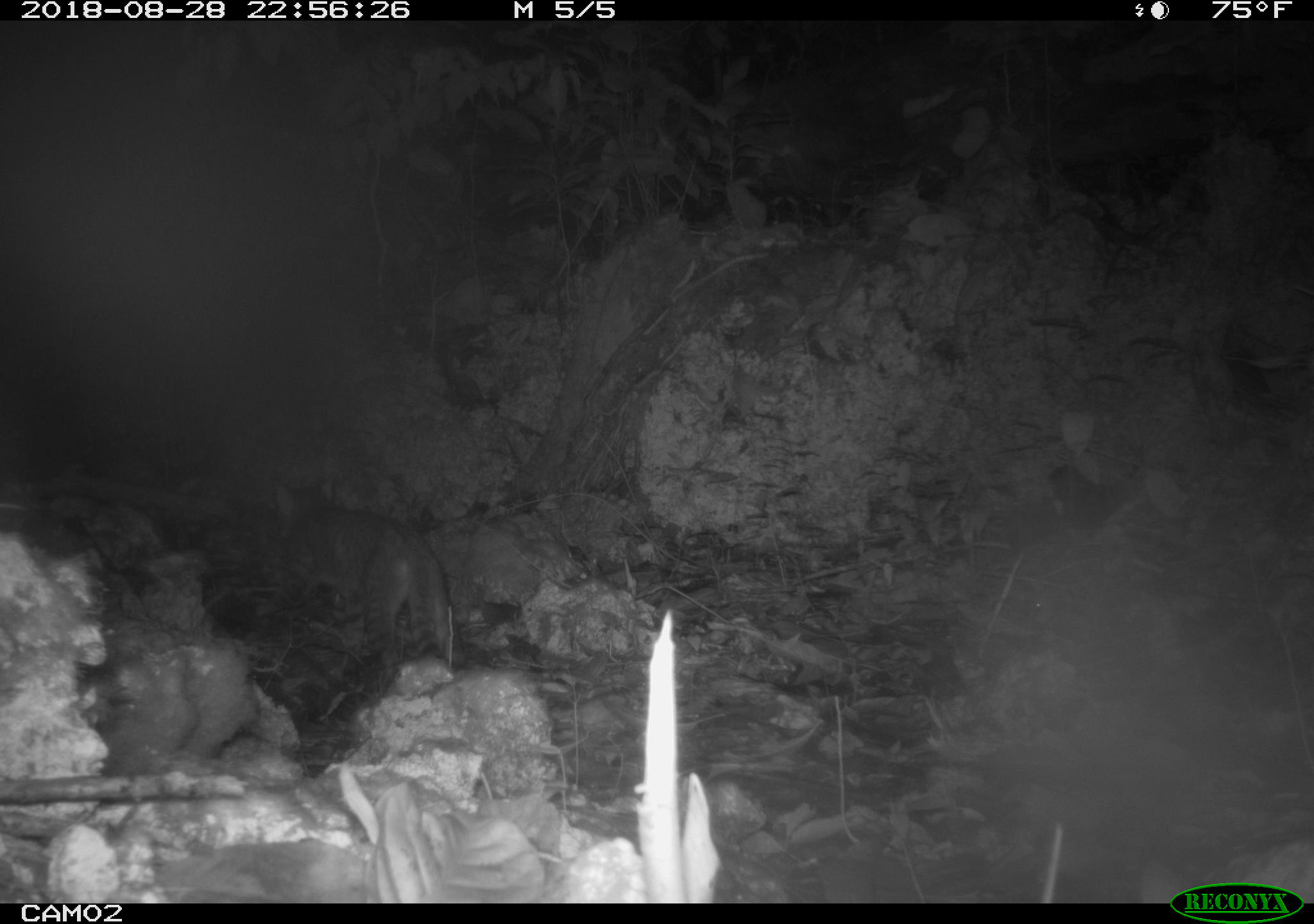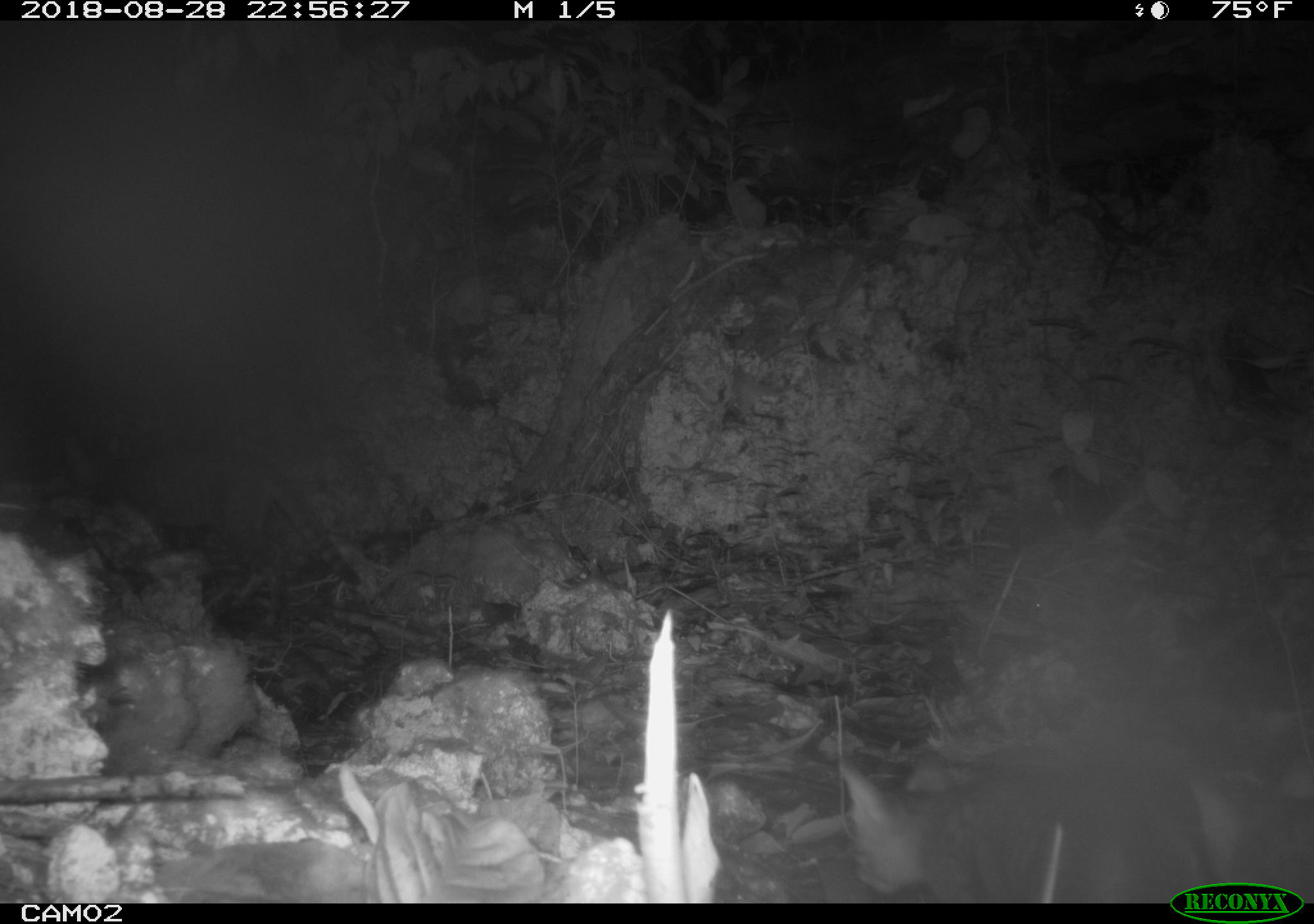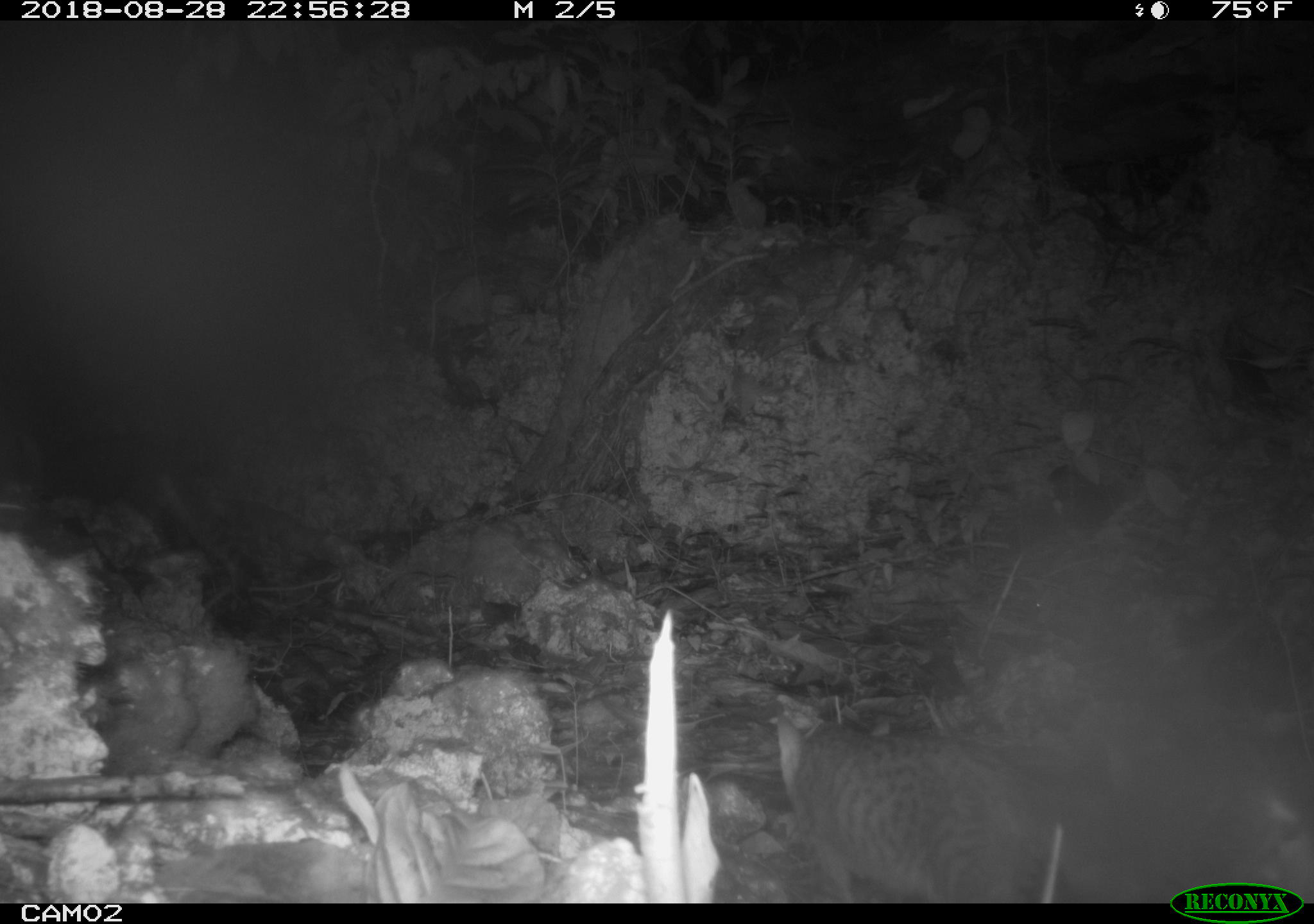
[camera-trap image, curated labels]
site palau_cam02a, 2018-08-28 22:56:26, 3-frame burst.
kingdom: Animalia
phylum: Chordata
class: Mammalia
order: Carnivora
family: Felidae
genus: Felis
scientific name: Felis catus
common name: cat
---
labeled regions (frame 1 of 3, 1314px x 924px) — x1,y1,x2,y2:
cat: 268,472,456,672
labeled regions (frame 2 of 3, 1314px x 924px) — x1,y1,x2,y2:
cat: 58,418,361,649; 828,742,1255,903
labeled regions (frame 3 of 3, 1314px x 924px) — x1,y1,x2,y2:
cat: 765,708,1127,907